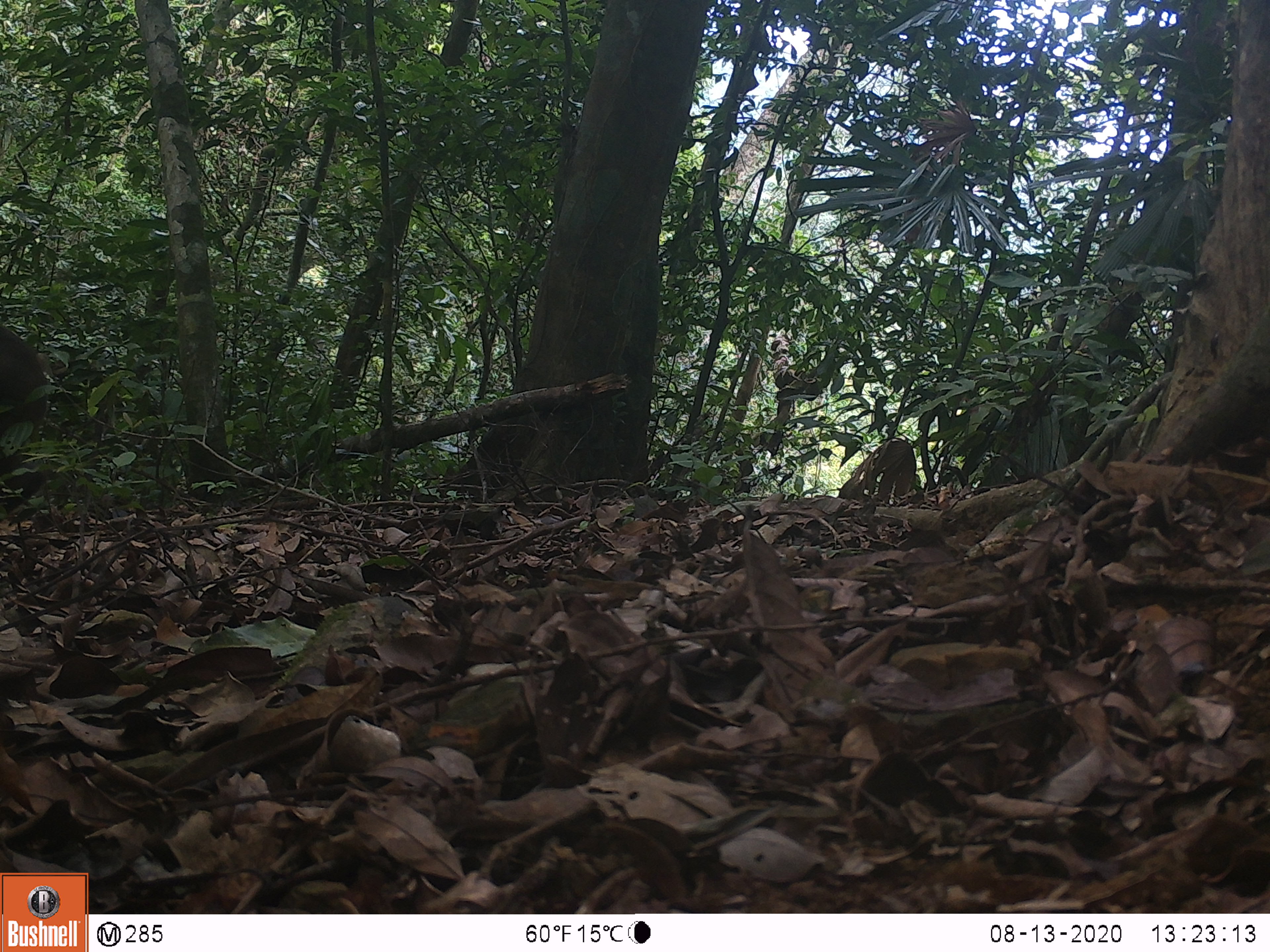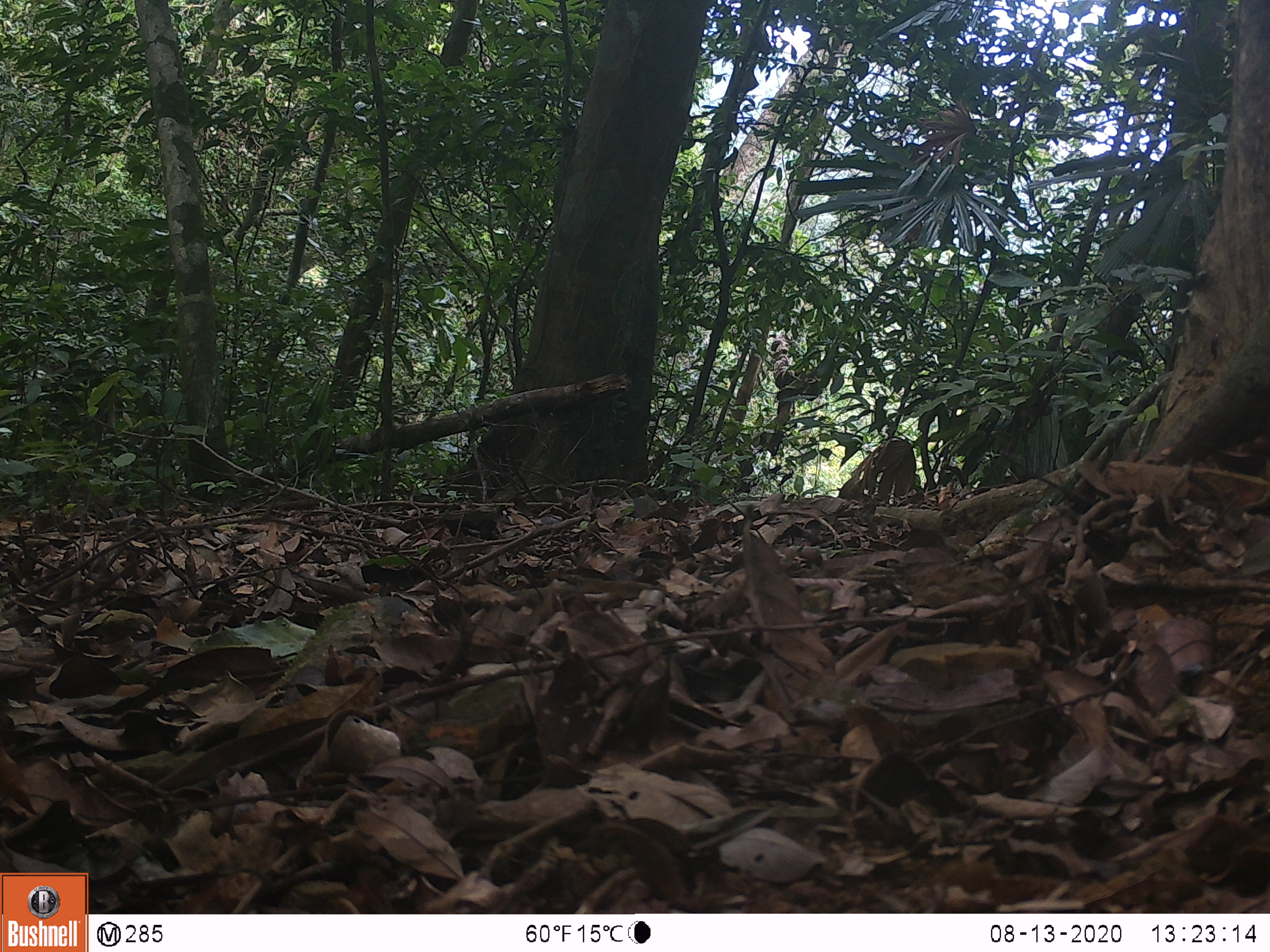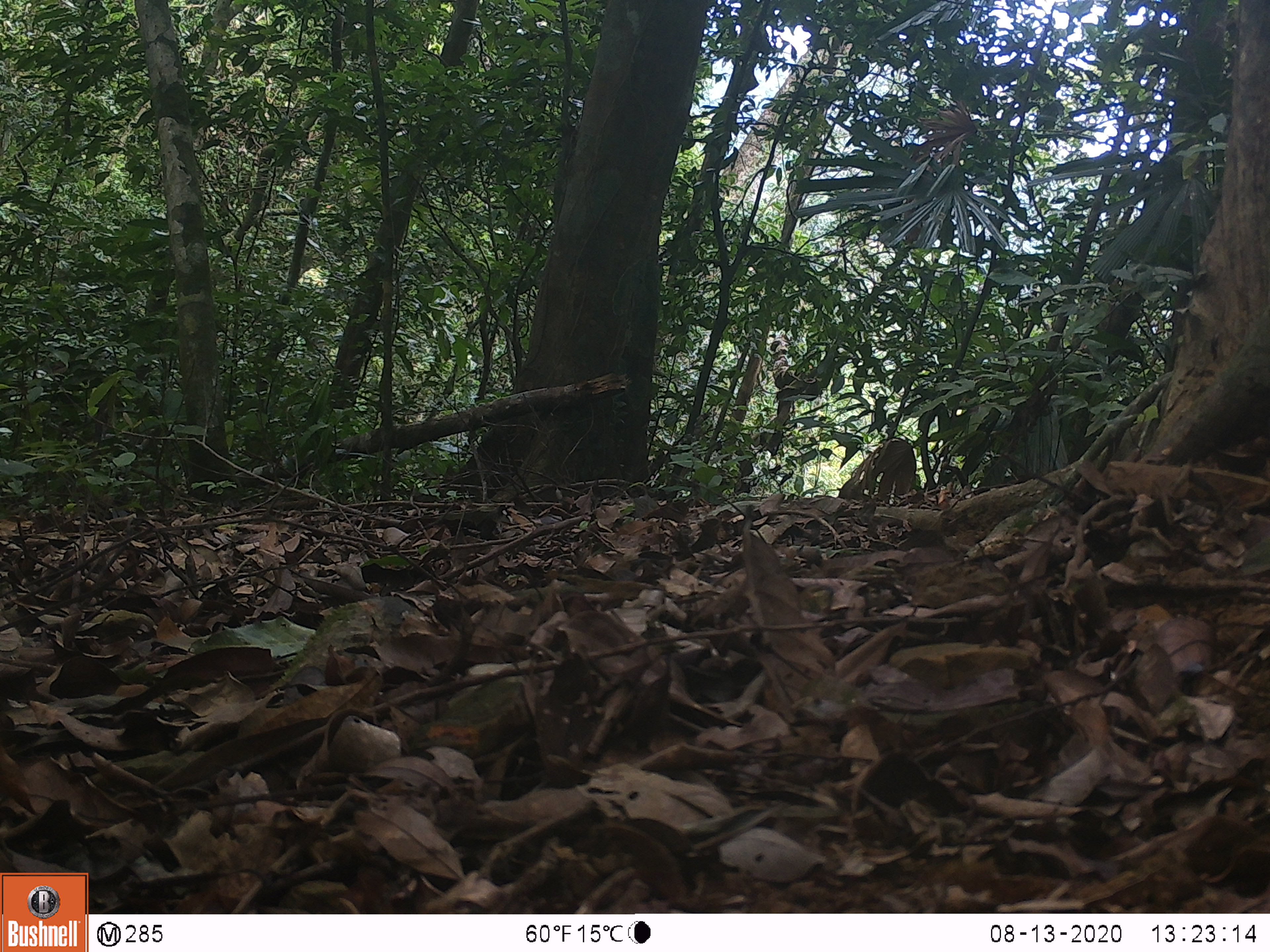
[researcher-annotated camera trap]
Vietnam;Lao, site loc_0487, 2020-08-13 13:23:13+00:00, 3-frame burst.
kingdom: Animalia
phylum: Chordata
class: Mammalia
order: Primates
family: Cercopithecidae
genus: Macaca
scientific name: Macaca arctoides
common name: stump-tailed macaque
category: stump tailed macaque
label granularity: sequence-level